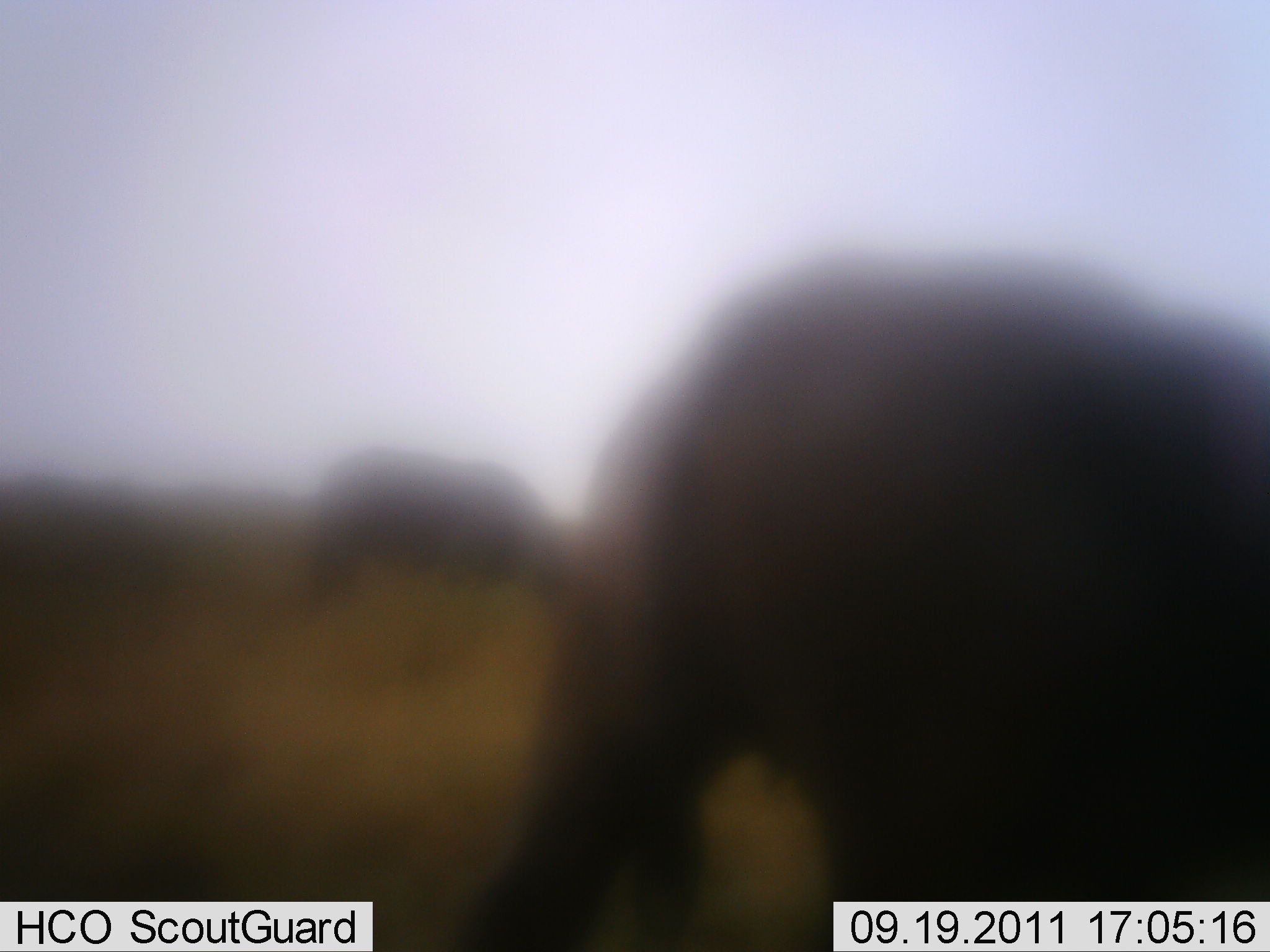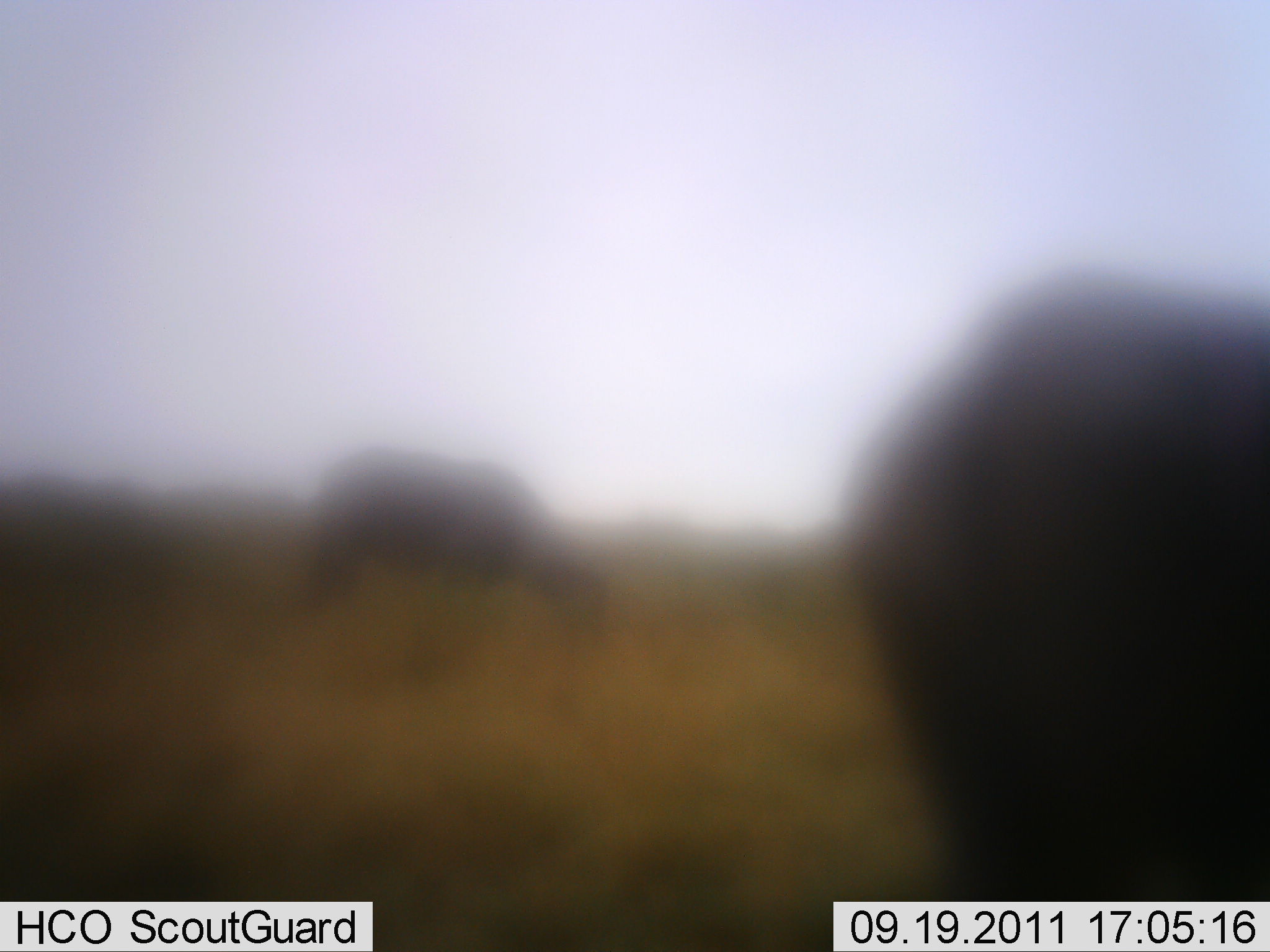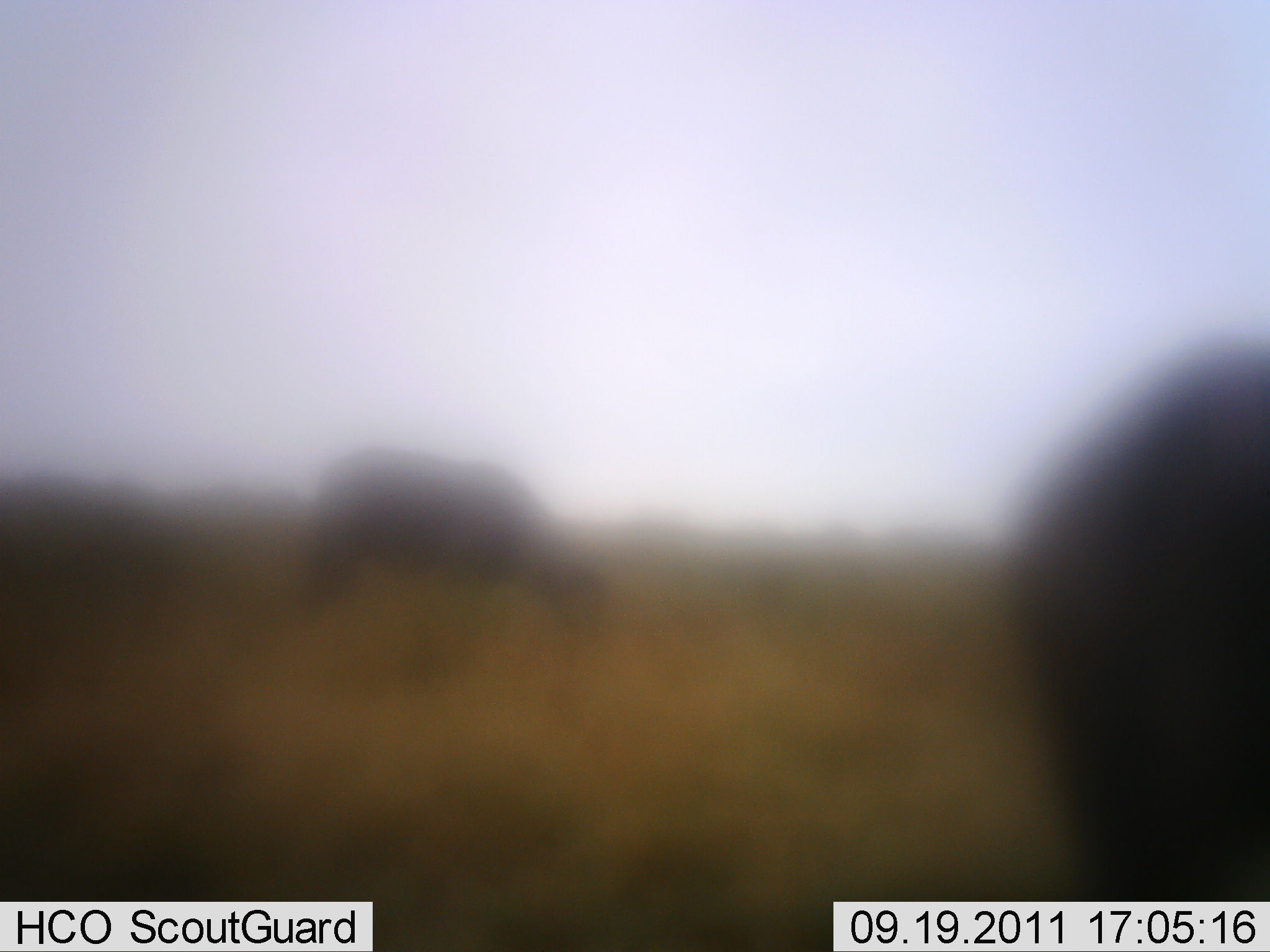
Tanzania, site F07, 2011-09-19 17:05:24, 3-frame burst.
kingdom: Animalia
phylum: Chordata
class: Mammalia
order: Artiodactyla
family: Bovidae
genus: Connochaetes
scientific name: Connochaetes taurinus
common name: blue wildebeest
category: wildebeest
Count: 2.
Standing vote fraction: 20%.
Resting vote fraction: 0%.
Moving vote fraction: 80%.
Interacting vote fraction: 0%.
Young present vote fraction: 0%.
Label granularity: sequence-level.